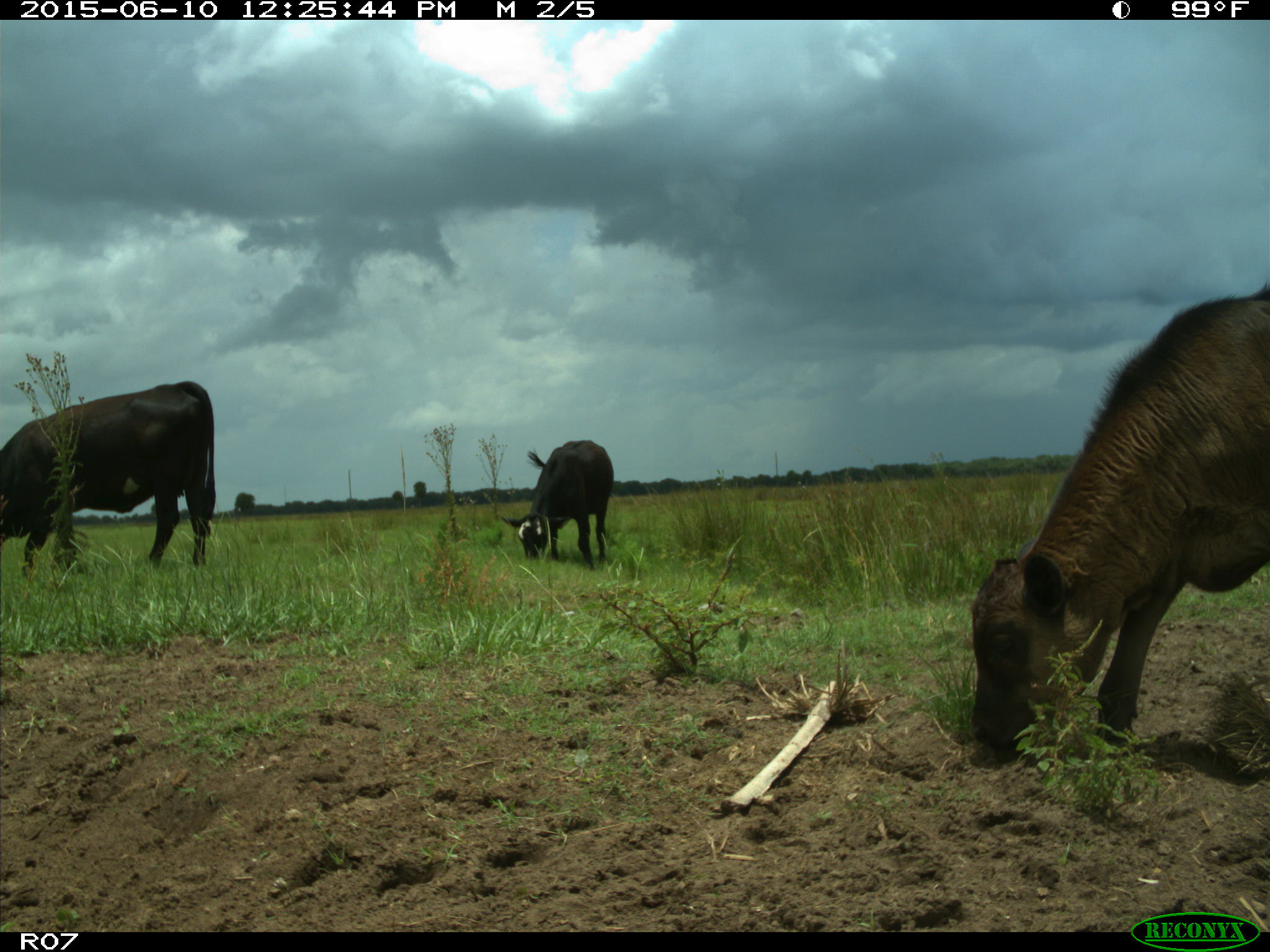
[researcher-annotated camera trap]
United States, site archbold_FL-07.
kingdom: Animalia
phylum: Chordata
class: Mammalia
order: Artiodactyla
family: Bovidae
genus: Bos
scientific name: Bos taurus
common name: domestic cow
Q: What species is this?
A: Bos taurus (domestic cow).